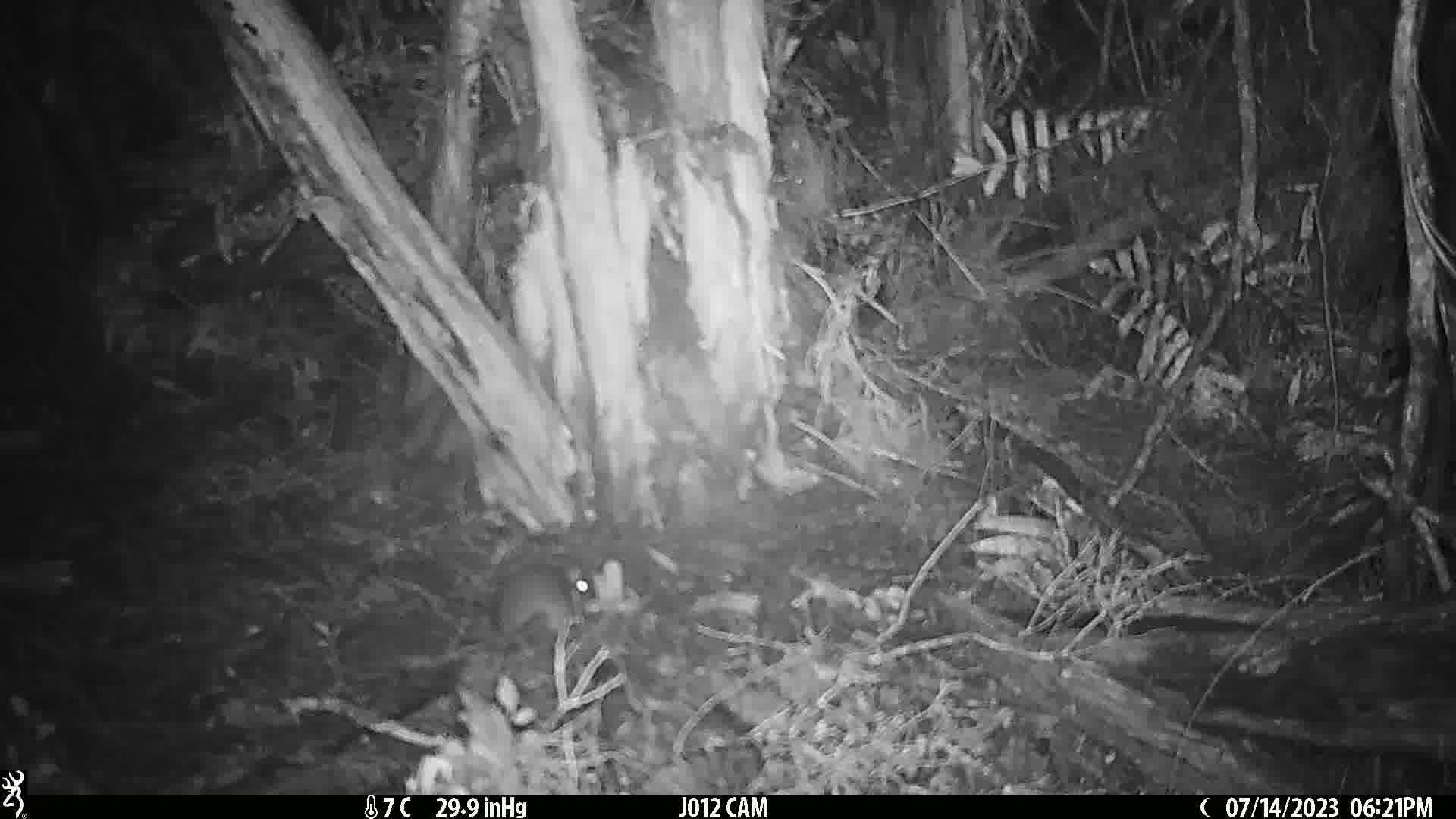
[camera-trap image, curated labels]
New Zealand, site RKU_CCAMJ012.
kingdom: Animalia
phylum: Chordata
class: Mammalia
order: Rodentia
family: Muridae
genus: Rattus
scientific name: Rattus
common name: rat